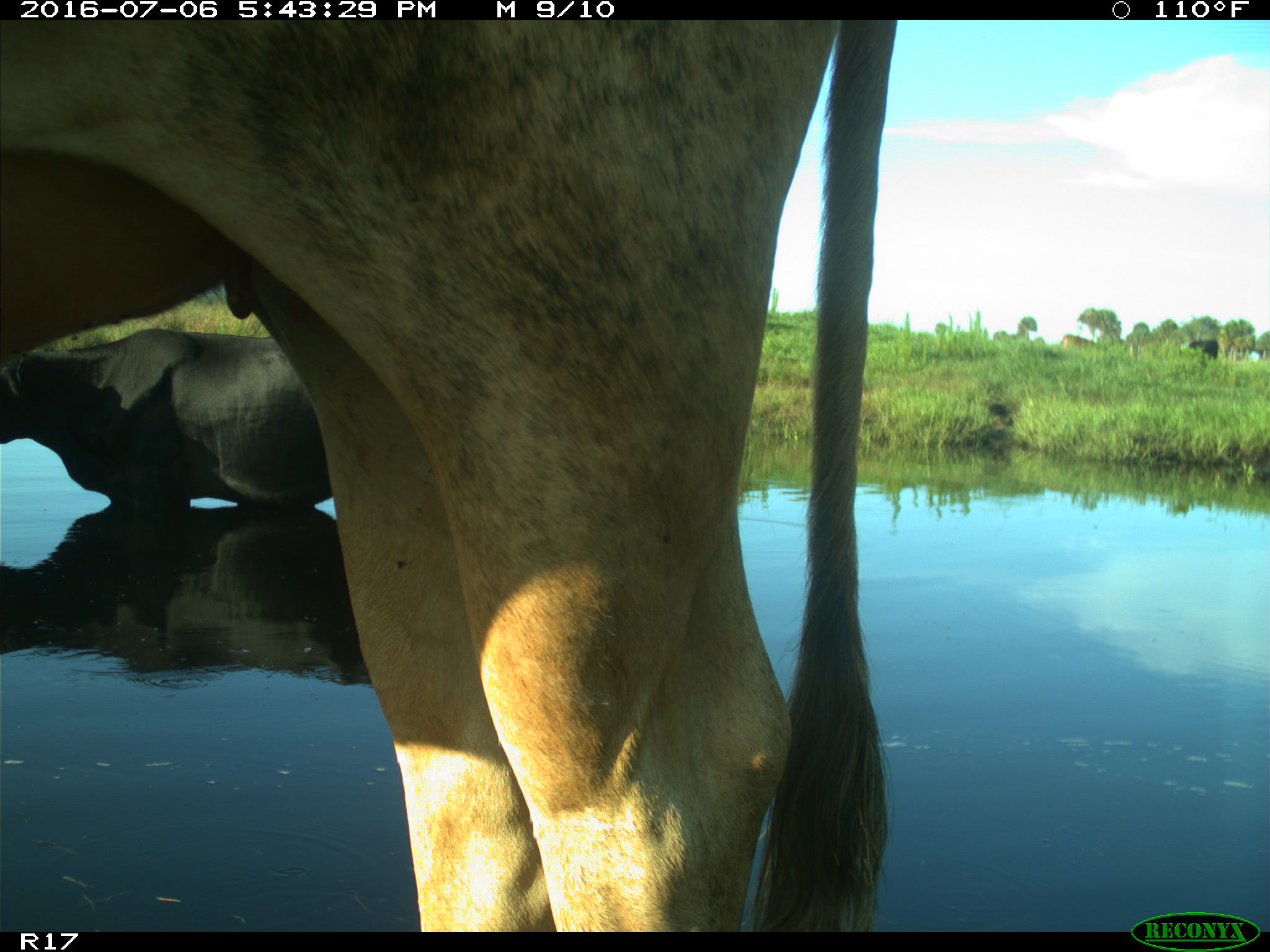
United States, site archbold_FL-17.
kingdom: Animalia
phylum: Chordata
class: Mammalia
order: Artiodactyla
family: Bovidae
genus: Bos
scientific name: Bos taurus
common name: domestic cow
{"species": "Bos taurus (domestic cow)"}